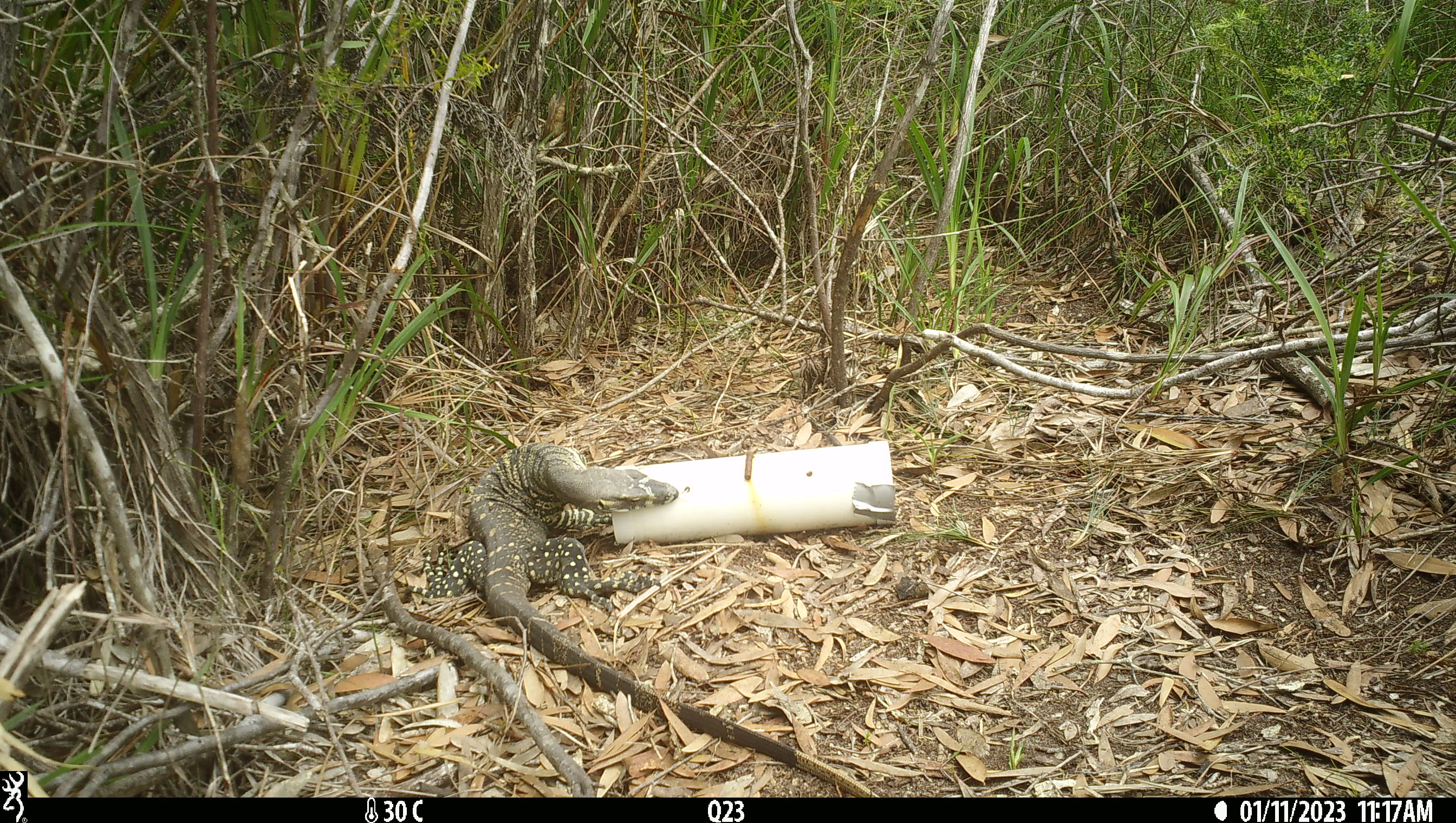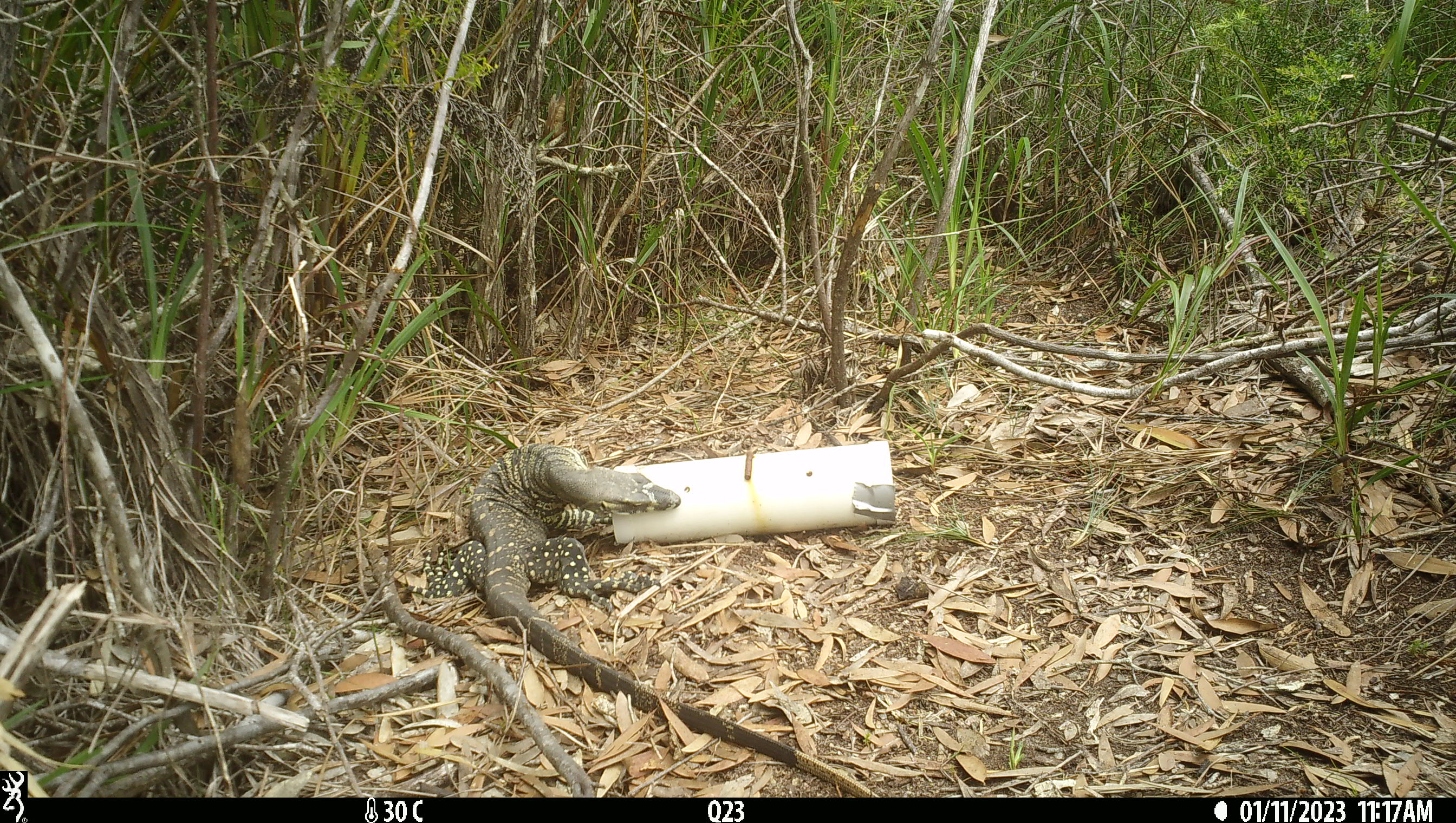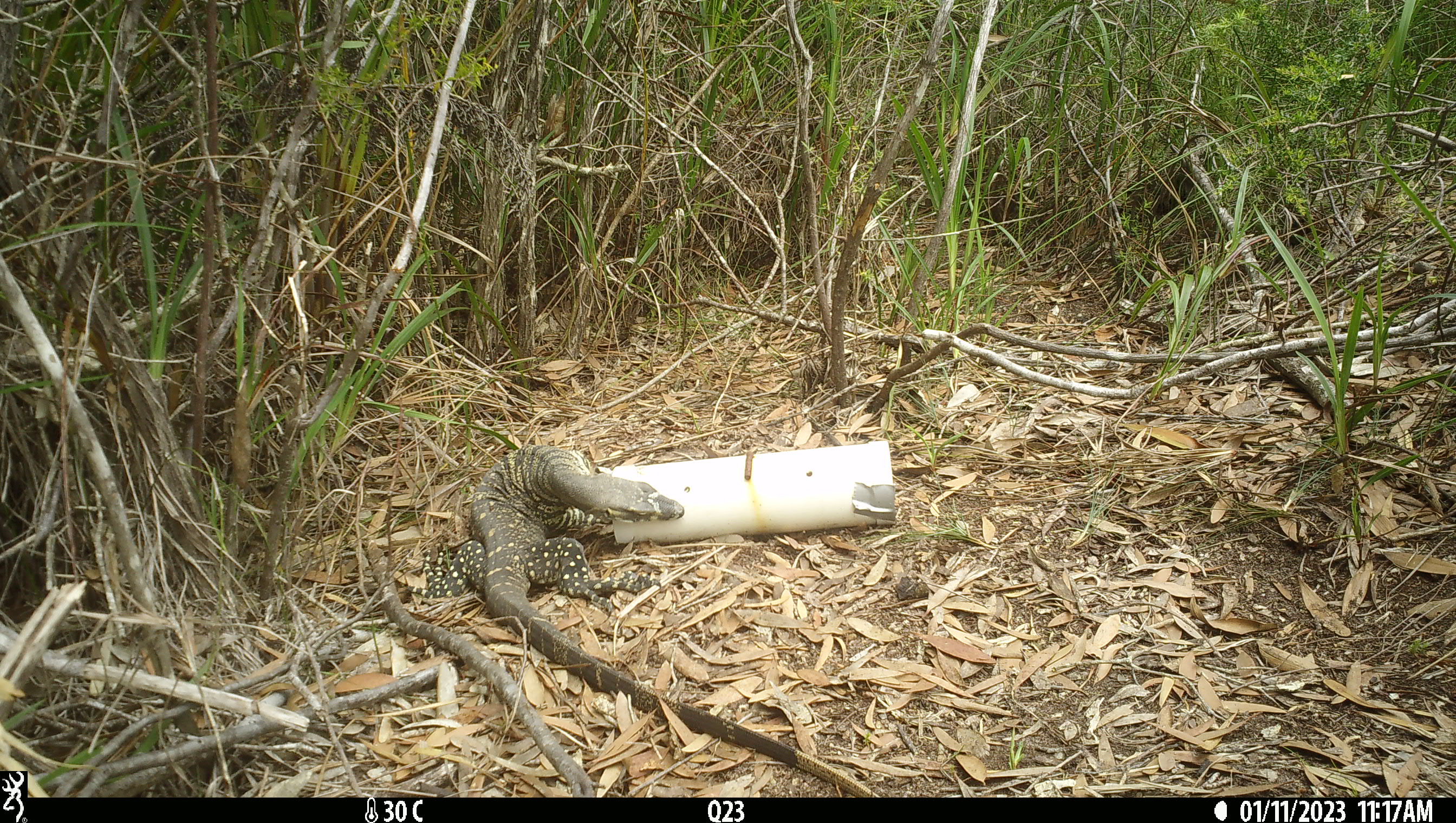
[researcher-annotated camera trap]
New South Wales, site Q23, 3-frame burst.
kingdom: Animalia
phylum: Chordata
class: Reptilia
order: Squamata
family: Varanidae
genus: Varanus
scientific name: Varanus varius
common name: lace monitor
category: goanna